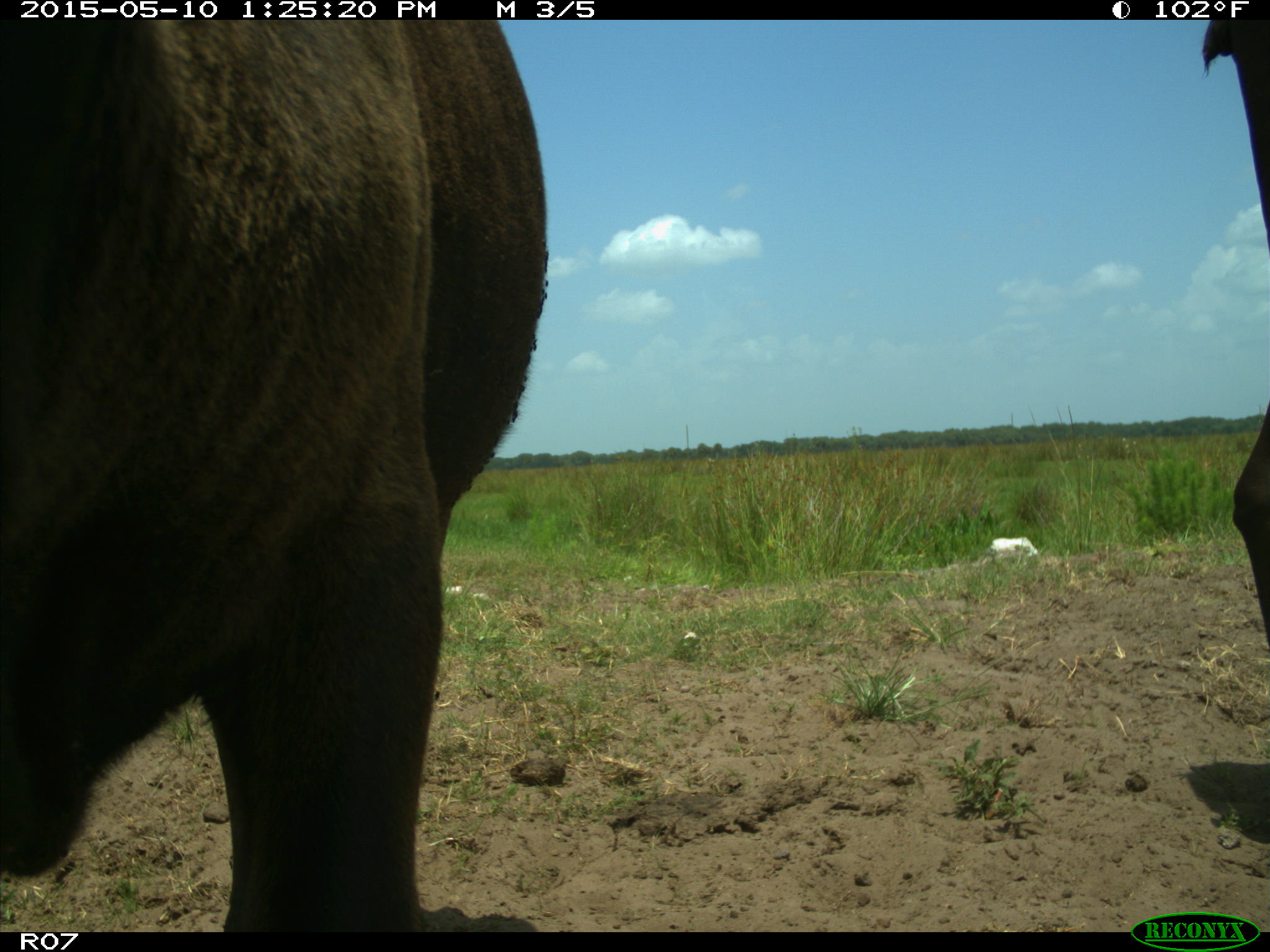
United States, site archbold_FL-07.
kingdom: Animalia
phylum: Chordata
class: Mammalia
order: Artiodactyla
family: Bovidae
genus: Bos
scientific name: Bos taurus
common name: domestic cow